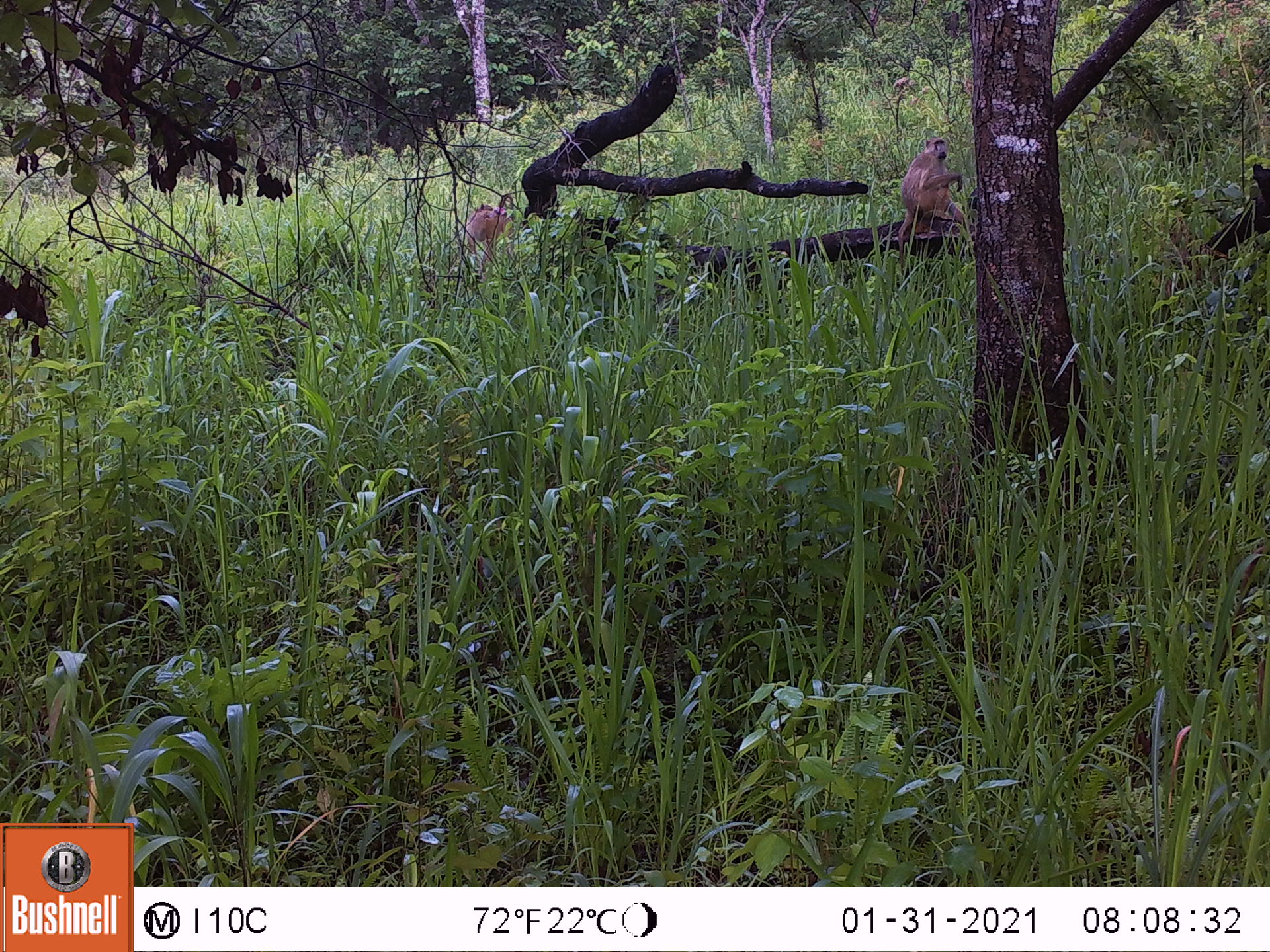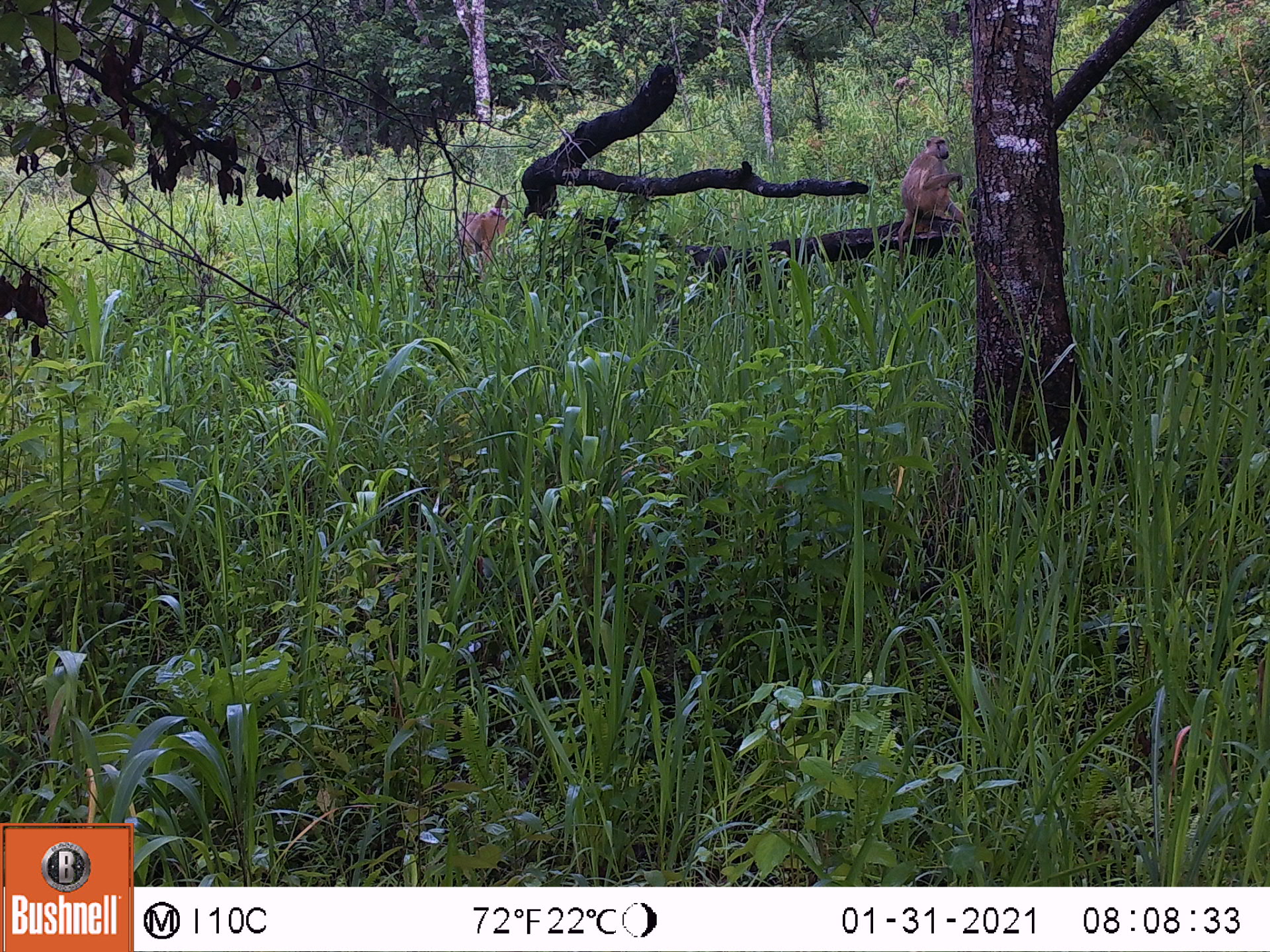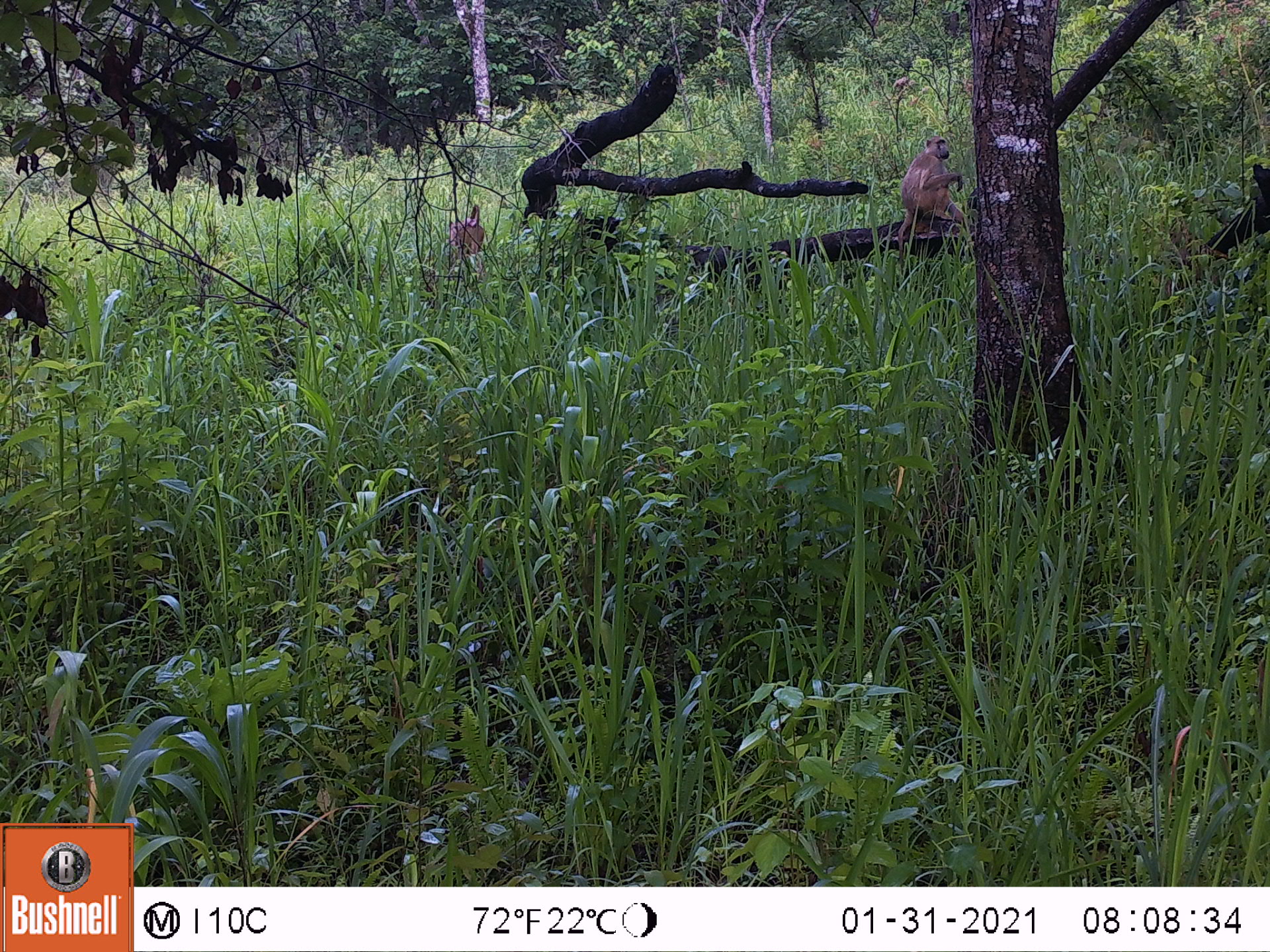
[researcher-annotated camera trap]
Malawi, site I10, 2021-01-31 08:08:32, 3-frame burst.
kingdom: Animalia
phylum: Chordata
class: Mammalia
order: Primates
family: Cercopithecidae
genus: Papio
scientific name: Papio cynocephalus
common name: yellow baboon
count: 2